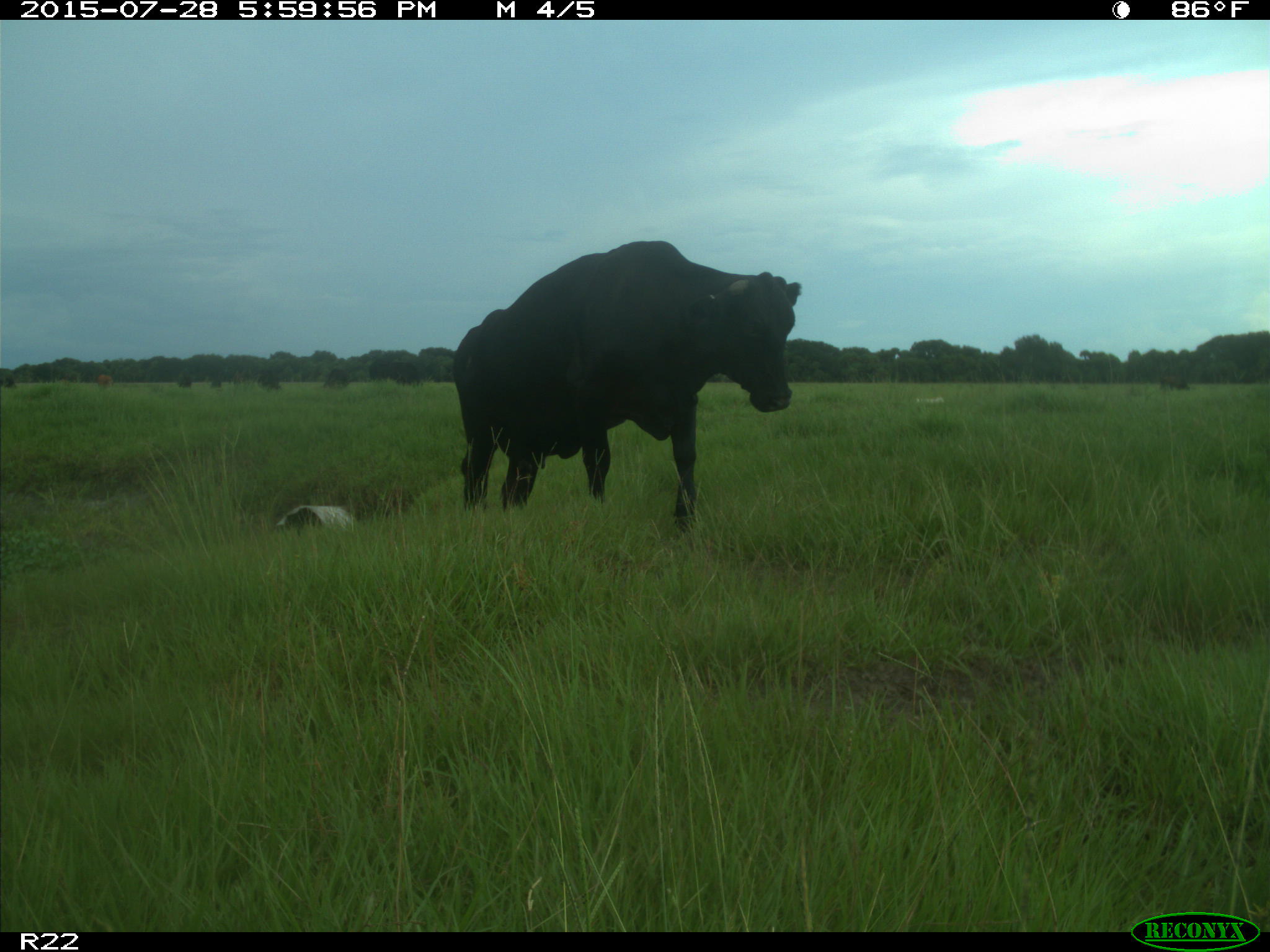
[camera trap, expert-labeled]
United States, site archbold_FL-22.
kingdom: Animalia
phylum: Chordata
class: Mammalia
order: Artiodactyla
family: Bovidae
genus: Bos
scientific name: Bos taurus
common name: domestic cow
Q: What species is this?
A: Bos taurus (domestic cow).